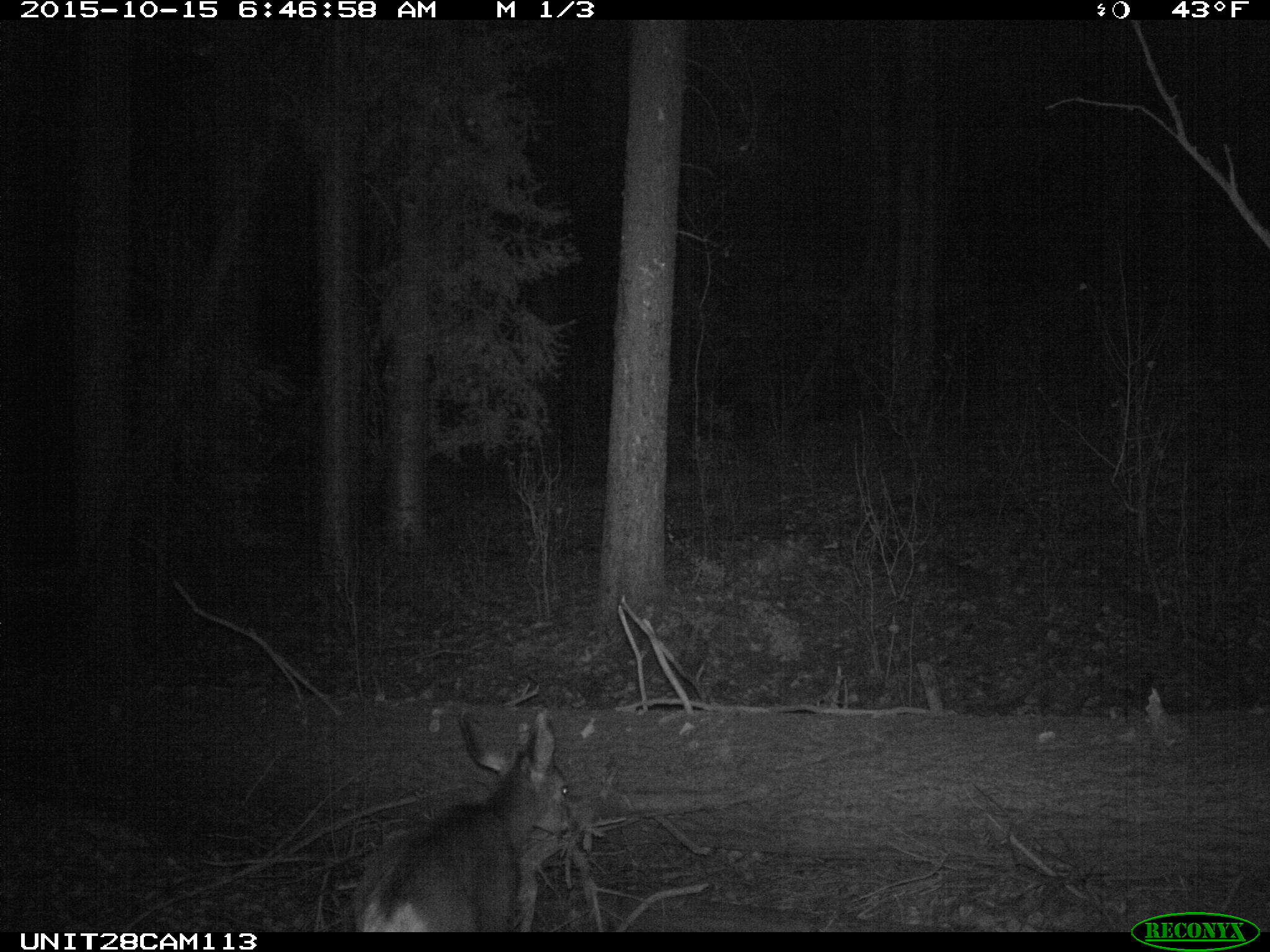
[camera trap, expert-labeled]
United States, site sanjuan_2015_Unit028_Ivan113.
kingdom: Animalia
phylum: Chordata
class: Mammalia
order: Artiodactyla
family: Cervidae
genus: Odocoileus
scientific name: Odocoileus hemionus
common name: mule deer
Odocoileus hemionus (mule deer).